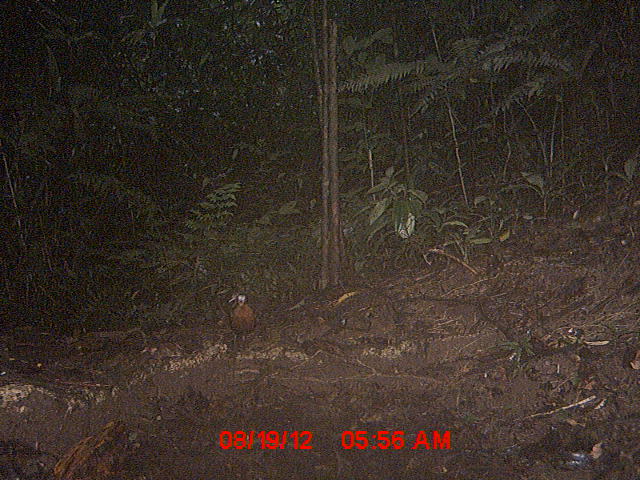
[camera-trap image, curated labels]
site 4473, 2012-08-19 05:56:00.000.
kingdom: Animalia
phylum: Chordata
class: Aves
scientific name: Aves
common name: bird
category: unknown bird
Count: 3.